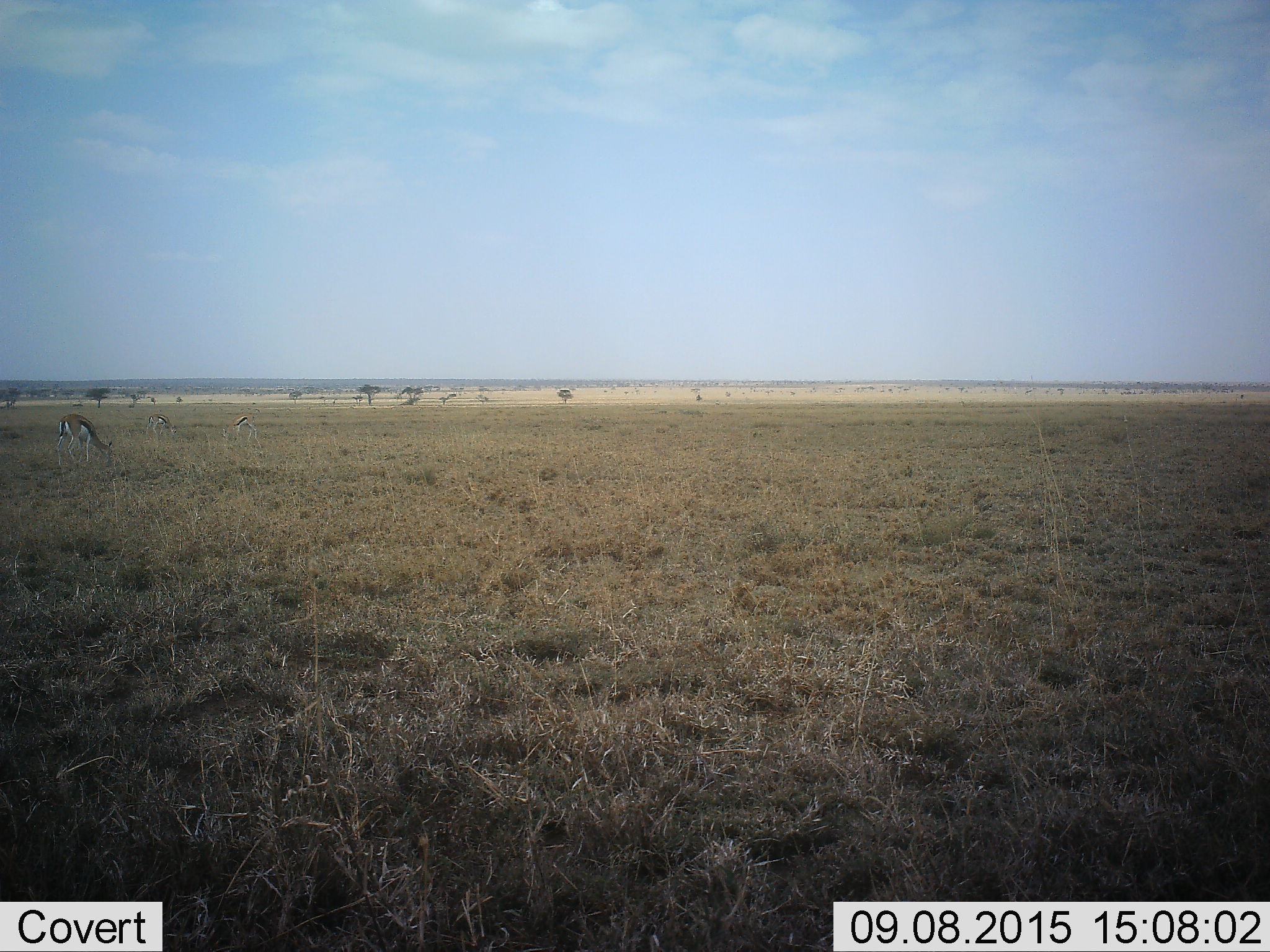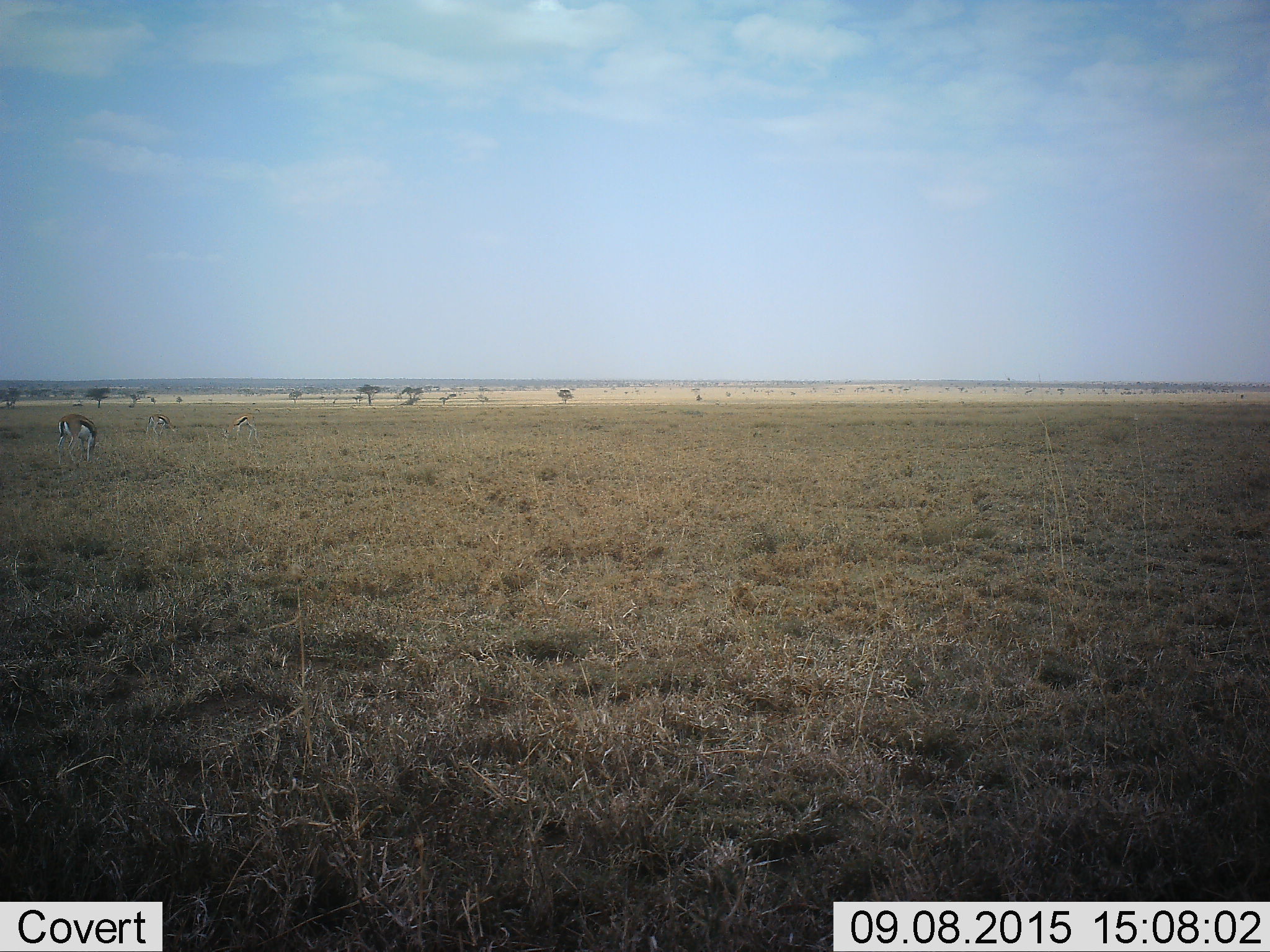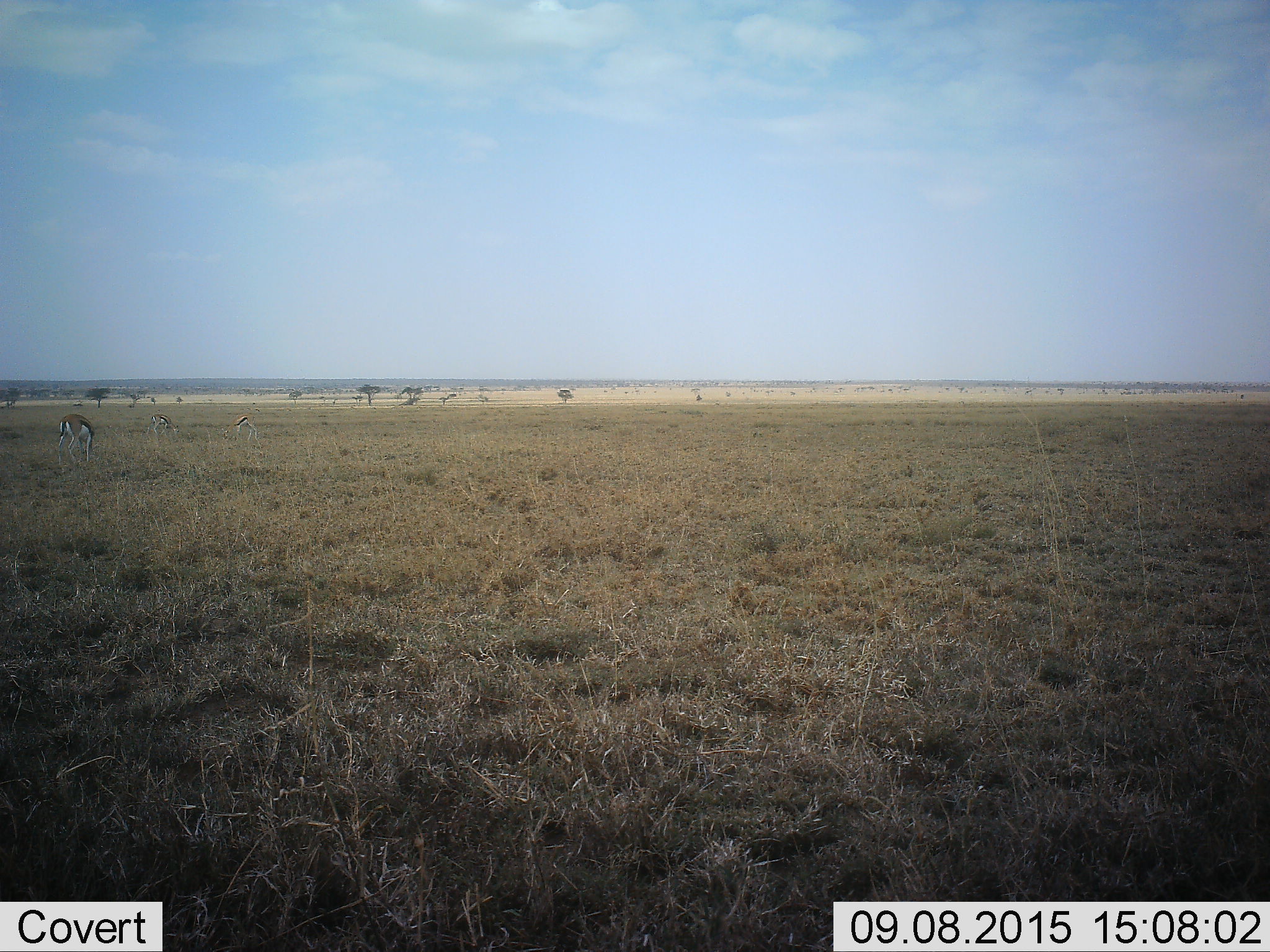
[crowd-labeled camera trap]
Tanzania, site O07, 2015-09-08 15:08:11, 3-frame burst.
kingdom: Animalia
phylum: Chordata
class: Mammalia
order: Artiodactyla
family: Bovidae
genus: Eudorcas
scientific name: Eudorcas thomsonii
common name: thomson's gazelle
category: gazellethomsons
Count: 3.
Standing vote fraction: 62%.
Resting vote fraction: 0%.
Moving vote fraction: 25%.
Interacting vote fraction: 12%.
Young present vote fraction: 0%.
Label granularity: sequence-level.